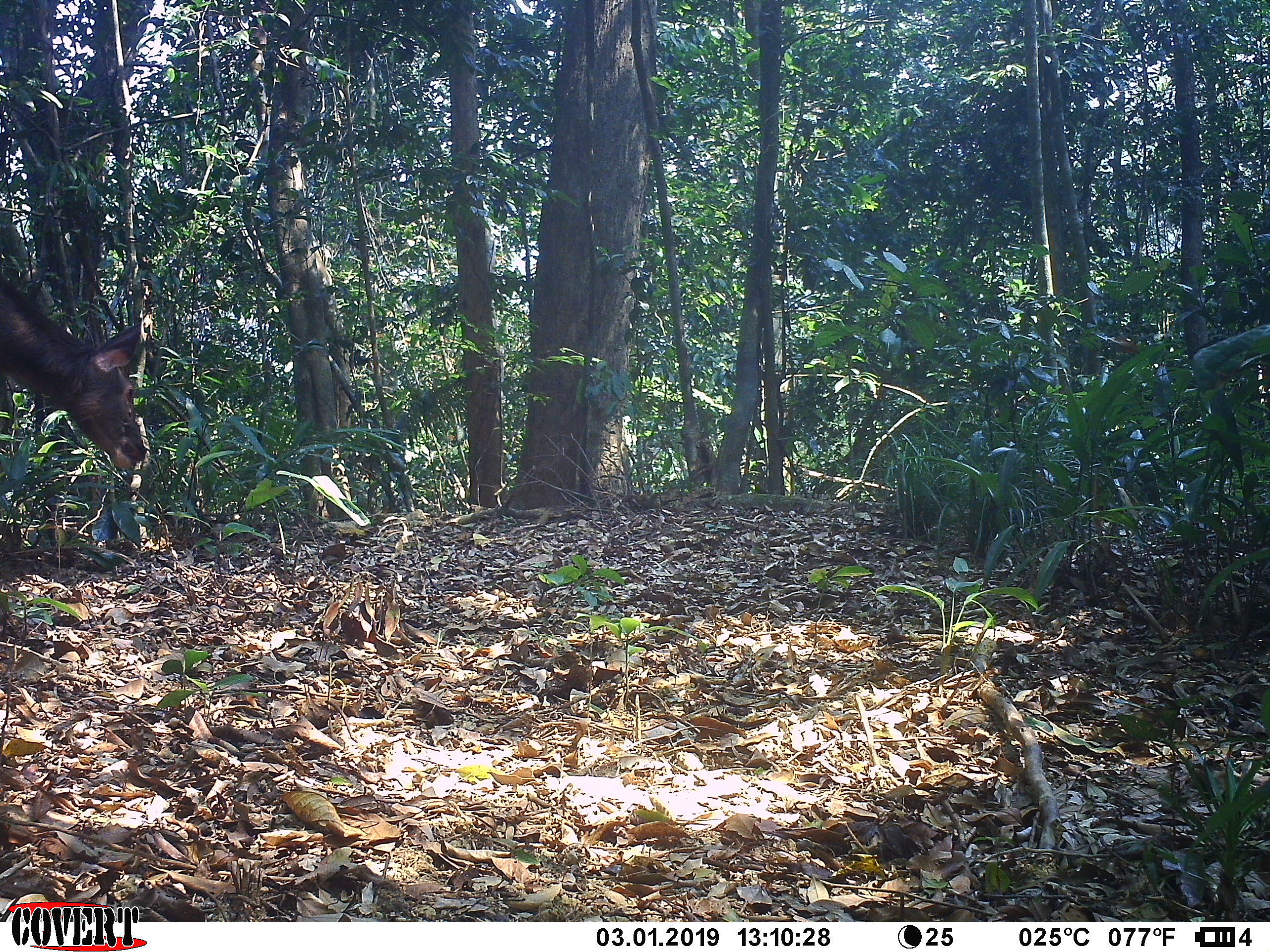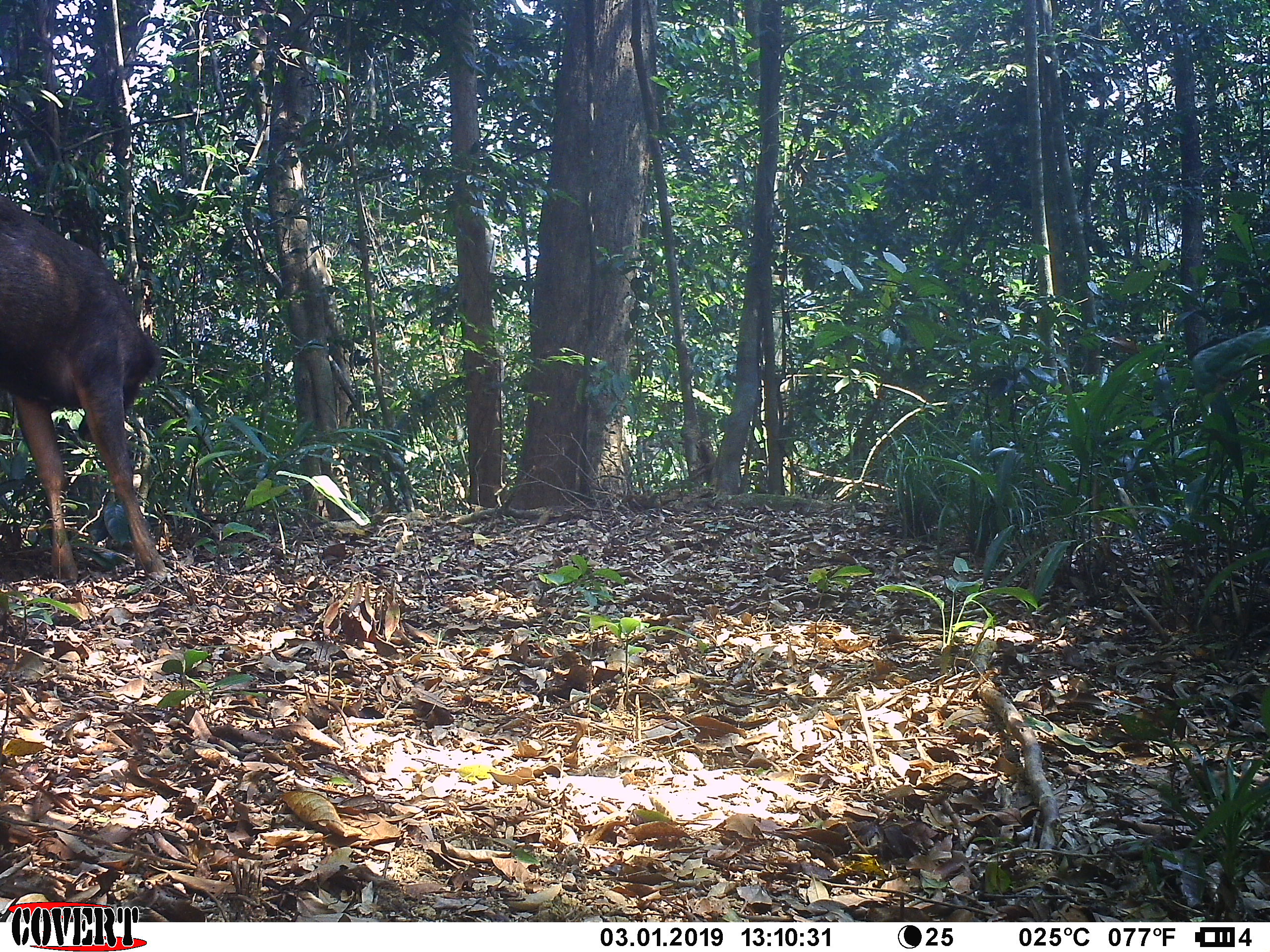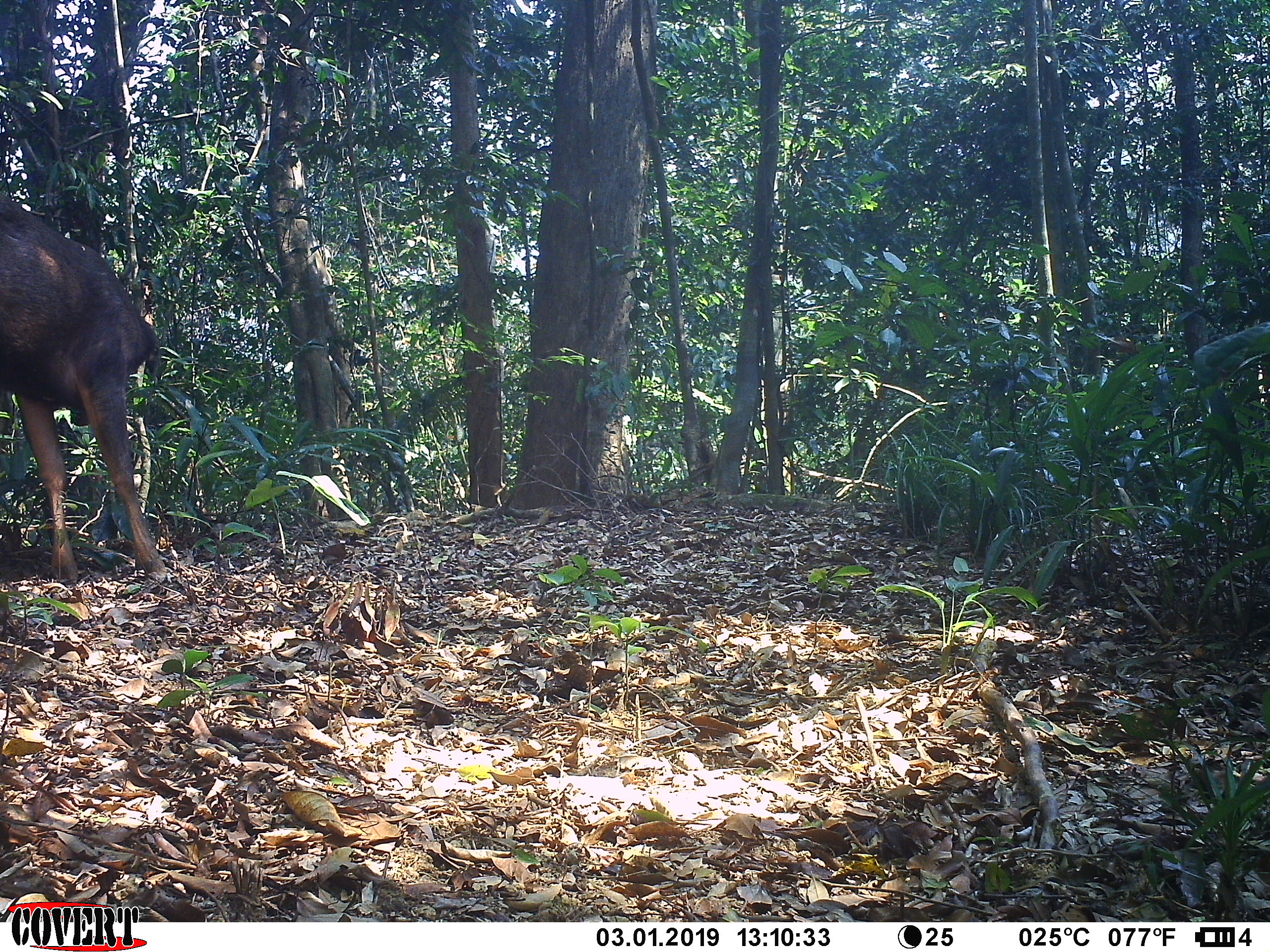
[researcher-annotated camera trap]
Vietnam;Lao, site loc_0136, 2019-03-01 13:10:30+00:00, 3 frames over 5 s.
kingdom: Animalia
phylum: Chordata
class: Mammalia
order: Artiodactyla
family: Cervidae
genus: Rusa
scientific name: Rusa unicolor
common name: sambar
Sambar (Rusa unicolor). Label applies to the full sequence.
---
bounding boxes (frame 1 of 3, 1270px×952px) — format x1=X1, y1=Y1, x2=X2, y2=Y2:
sambar: x1=1, y1=274, x2=146, y2=469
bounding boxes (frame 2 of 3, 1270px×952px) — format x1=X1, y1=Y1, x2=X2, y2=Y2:
sambar: x1=0, y1=194, x2=173, y2=585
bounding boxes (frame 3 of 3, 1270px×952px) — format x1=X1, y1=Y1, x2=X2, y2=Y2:
sambar: x1=0, y1=193, x2=167, y2=583